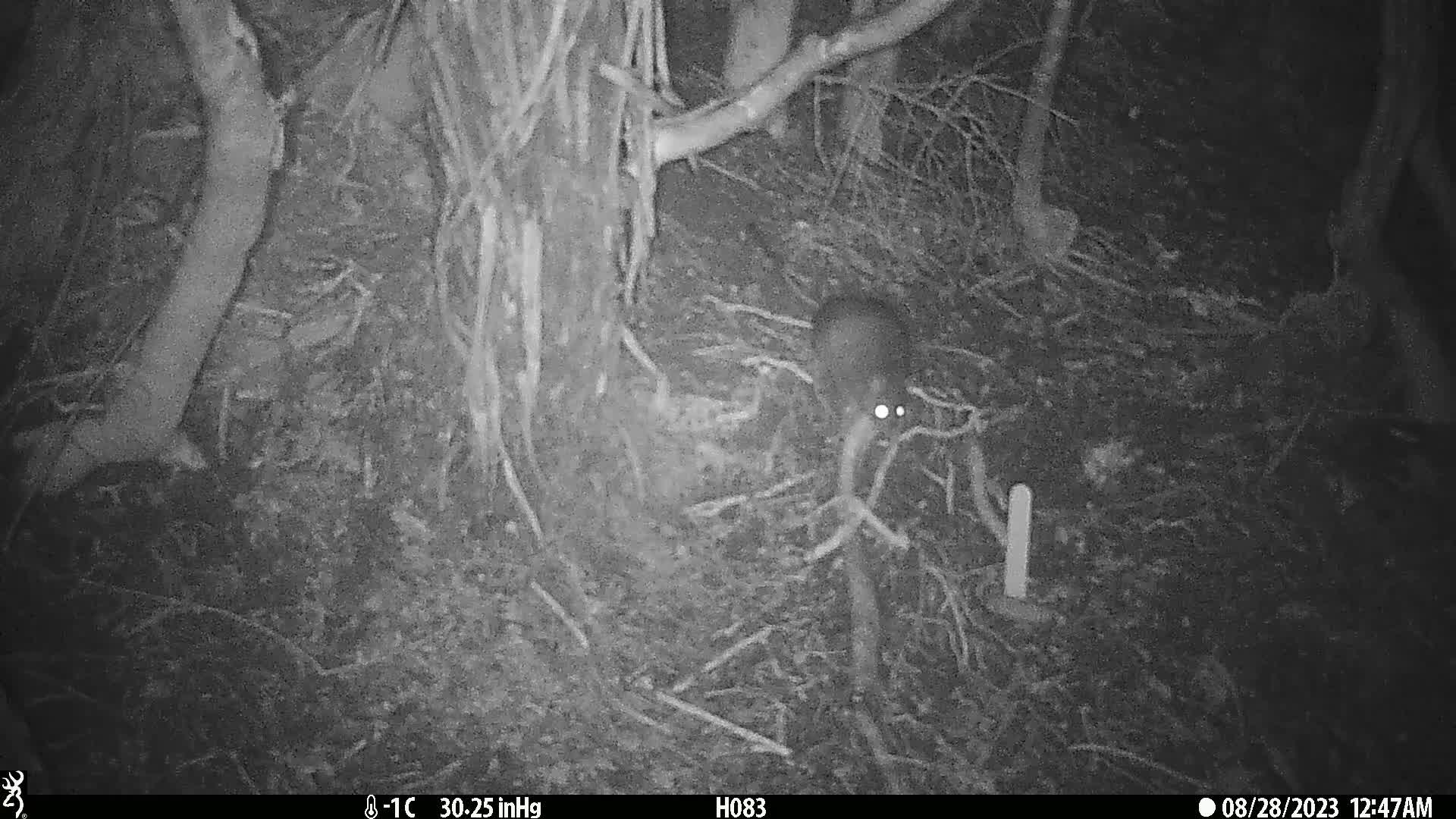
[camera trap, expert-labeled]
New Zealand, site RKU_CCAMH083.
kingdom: Animalia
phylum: Chordata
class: Mammalia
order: Rodentia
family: Muridae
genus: Rattus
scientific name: Rattus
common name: rat